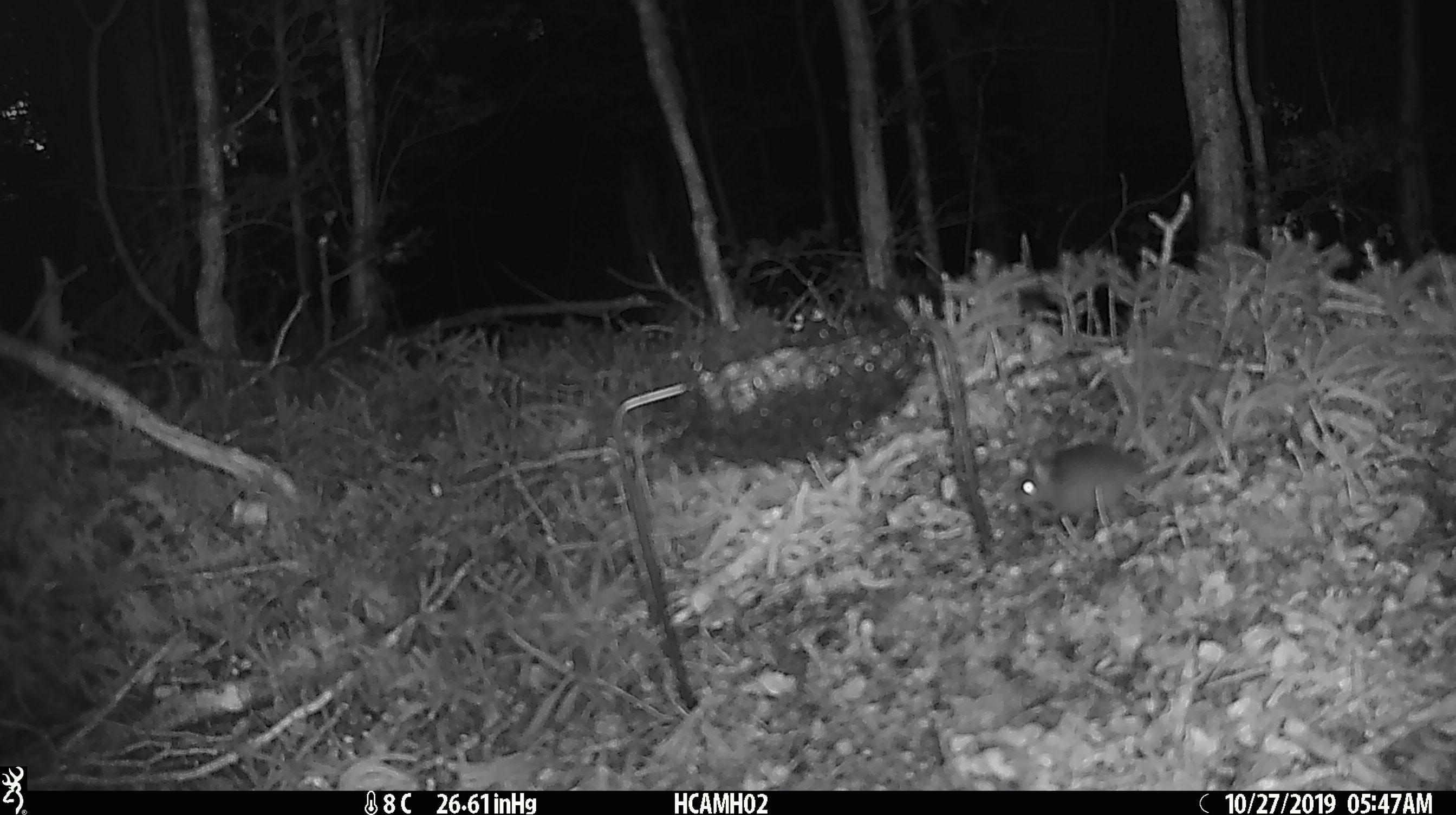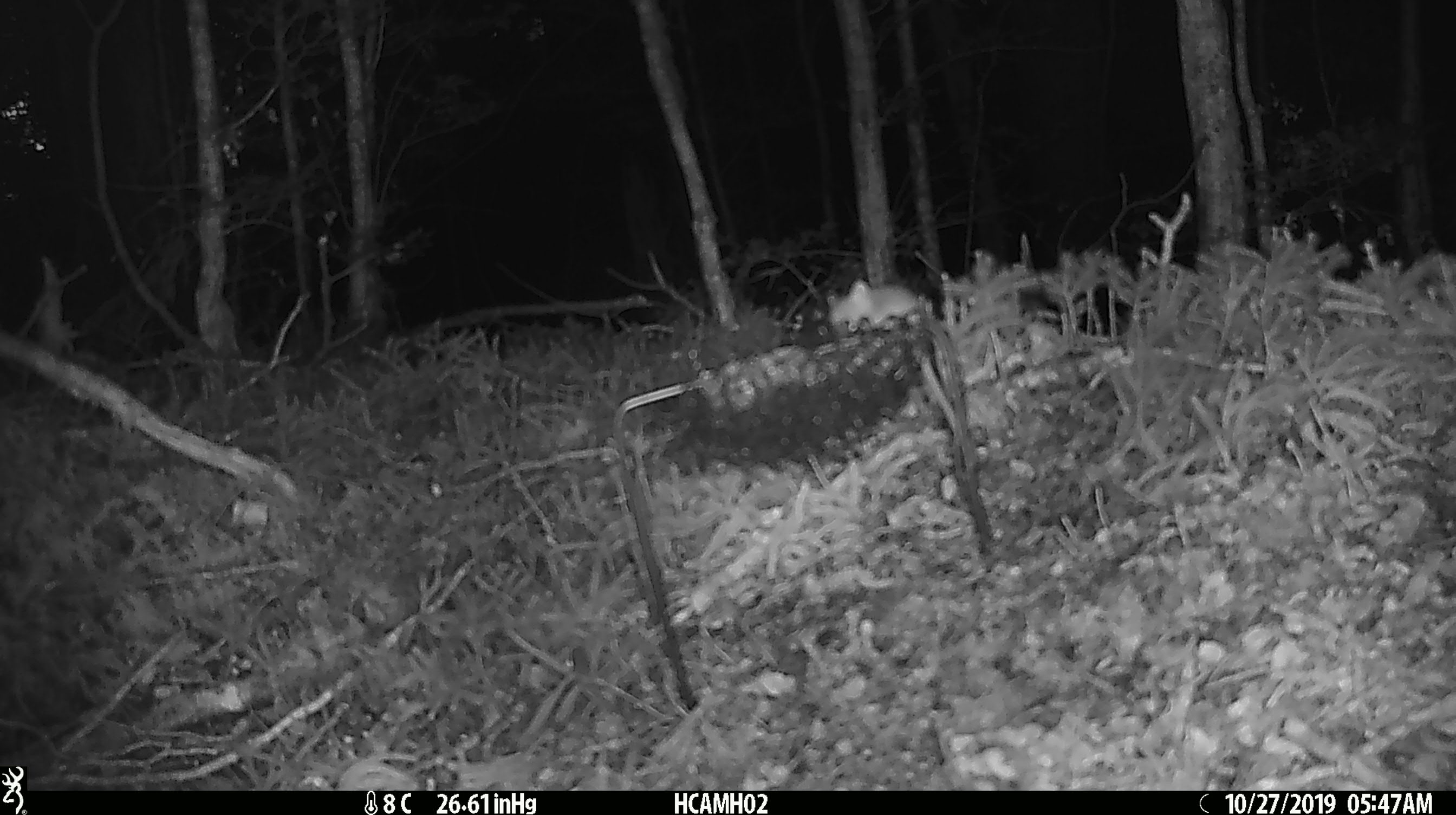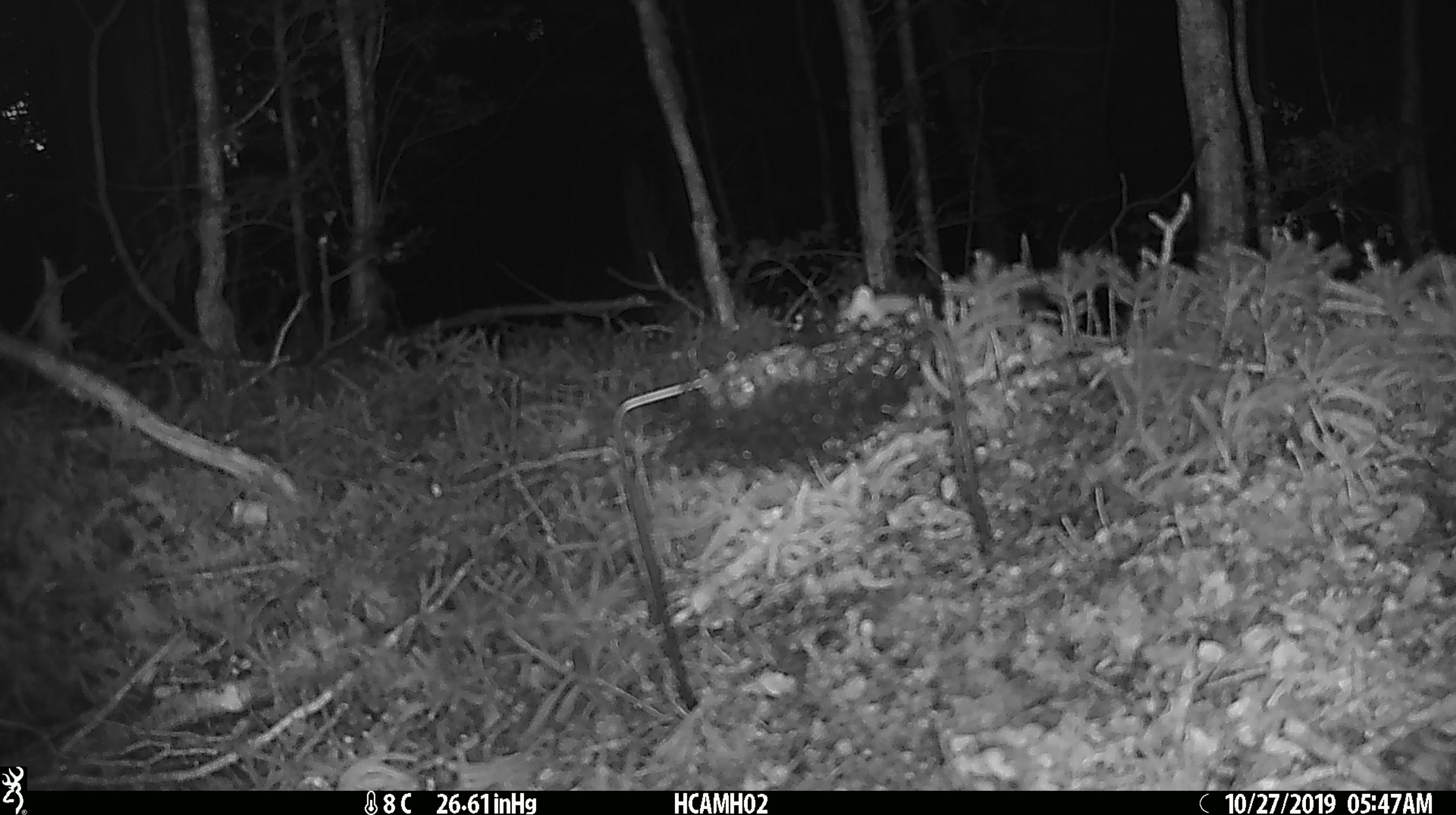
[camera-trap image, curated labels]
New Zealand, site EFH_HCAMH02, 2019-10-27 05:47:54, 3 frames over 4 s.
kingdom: Animalia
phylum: Chordata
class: Mammalia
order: Rodentia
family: Muridae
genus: Mus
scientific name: Mus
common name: mouse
Mouse (Mus).